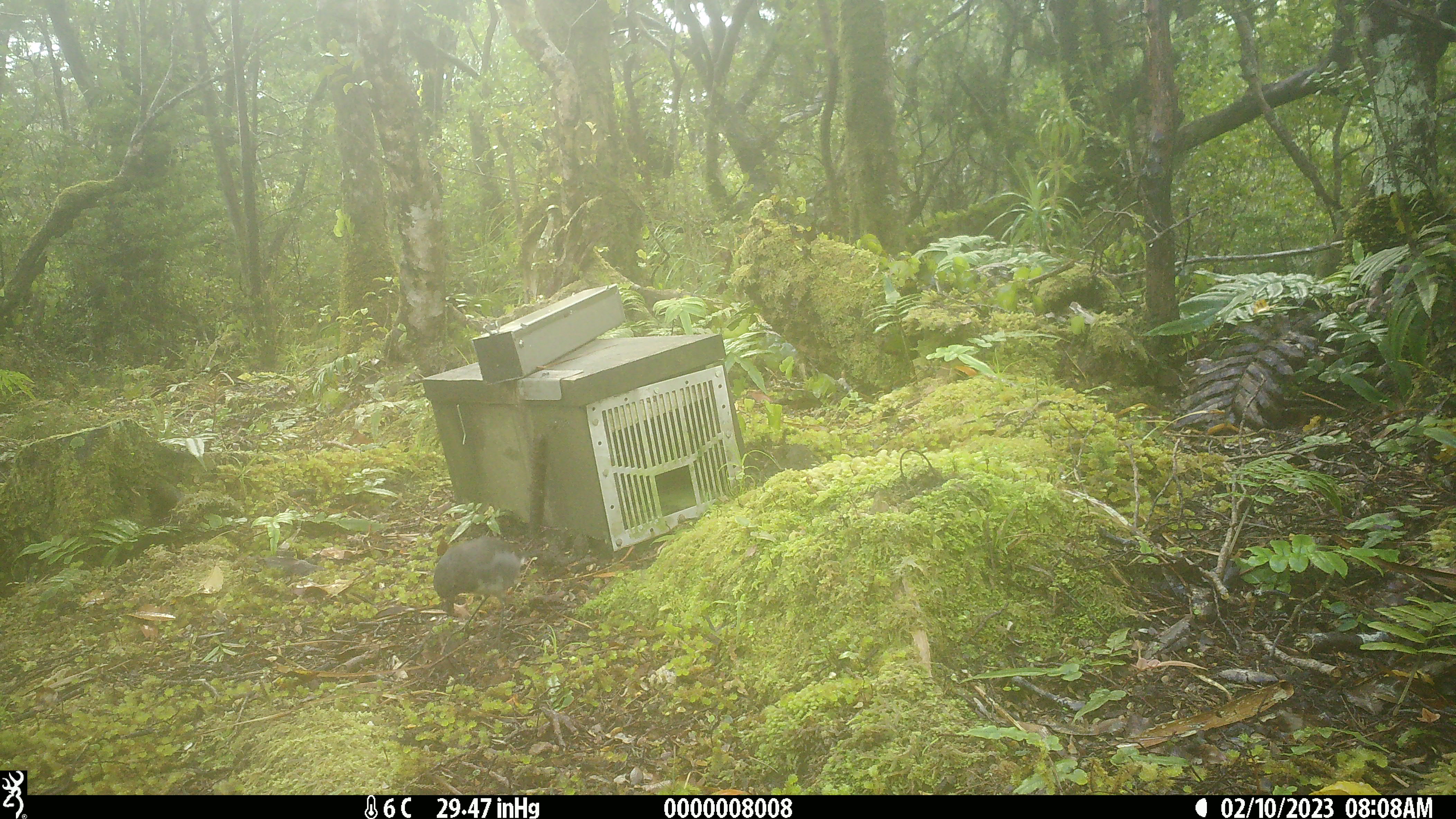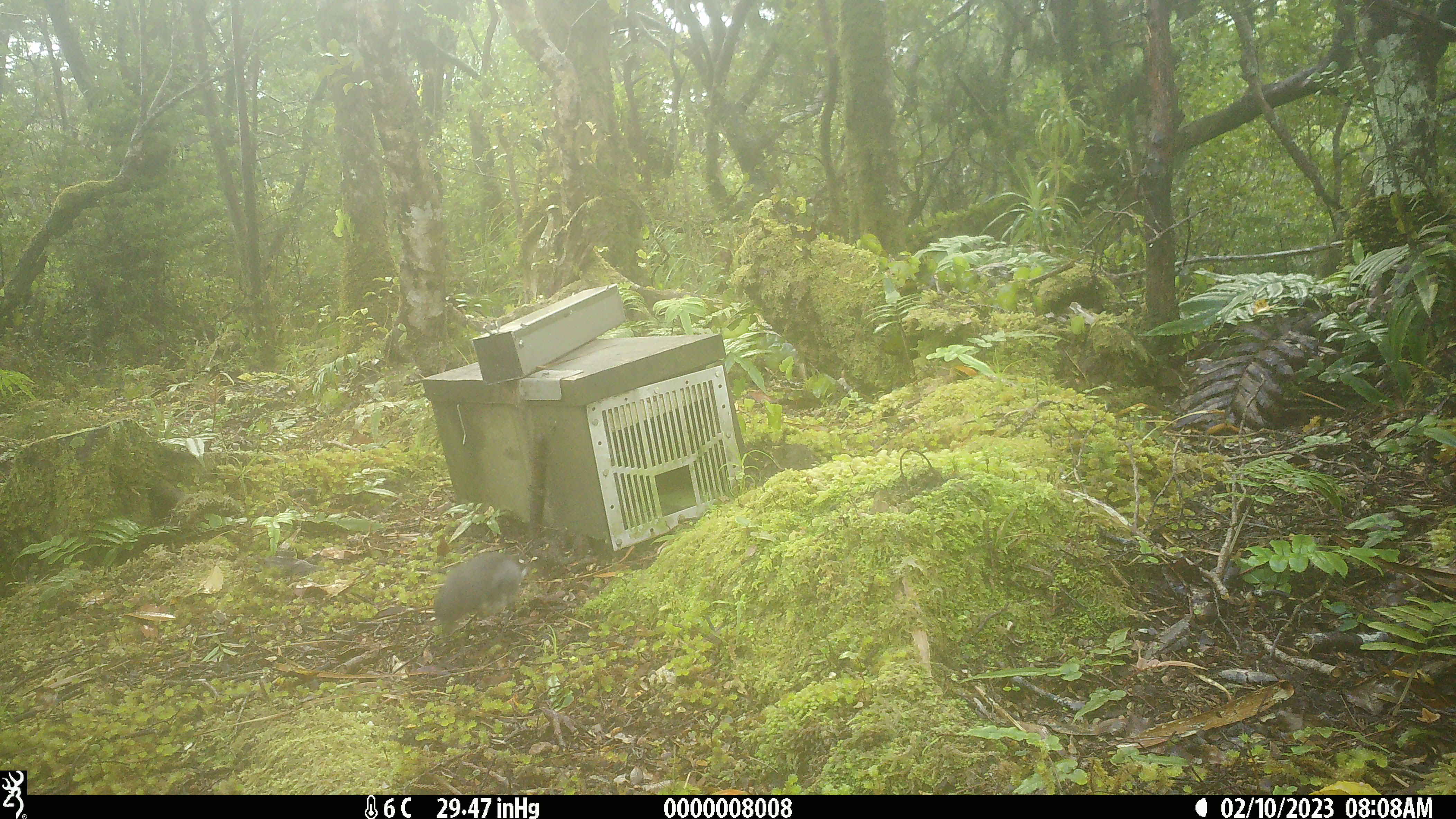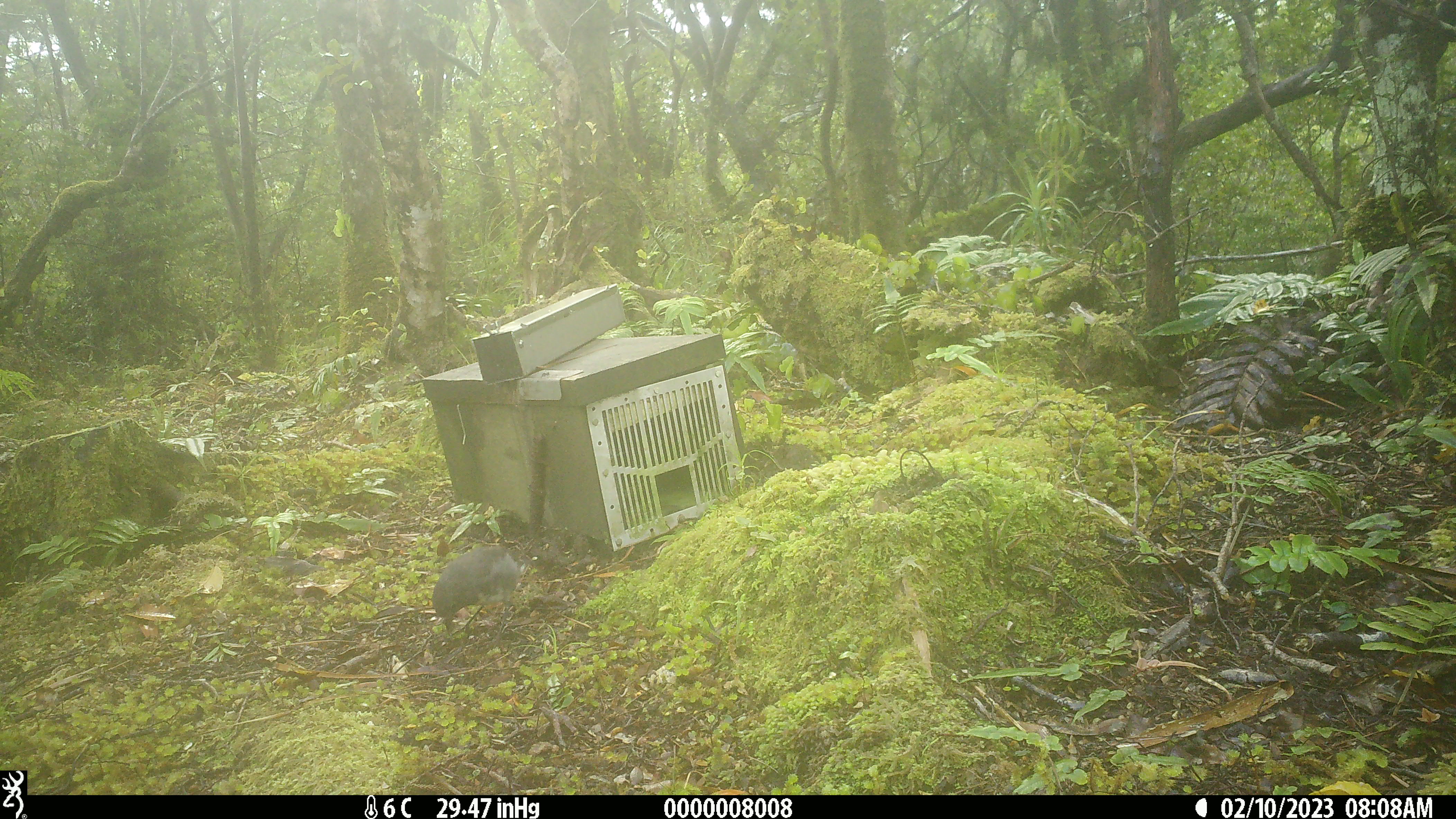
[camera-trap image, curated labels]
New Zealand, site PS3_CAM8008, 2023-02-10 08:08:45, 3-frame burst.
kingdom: Animalia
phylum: Chordata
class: Aves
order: Passeriformes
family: Petroicidae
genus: Petroica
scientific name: Petroica australis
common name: new zealand robin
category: robin